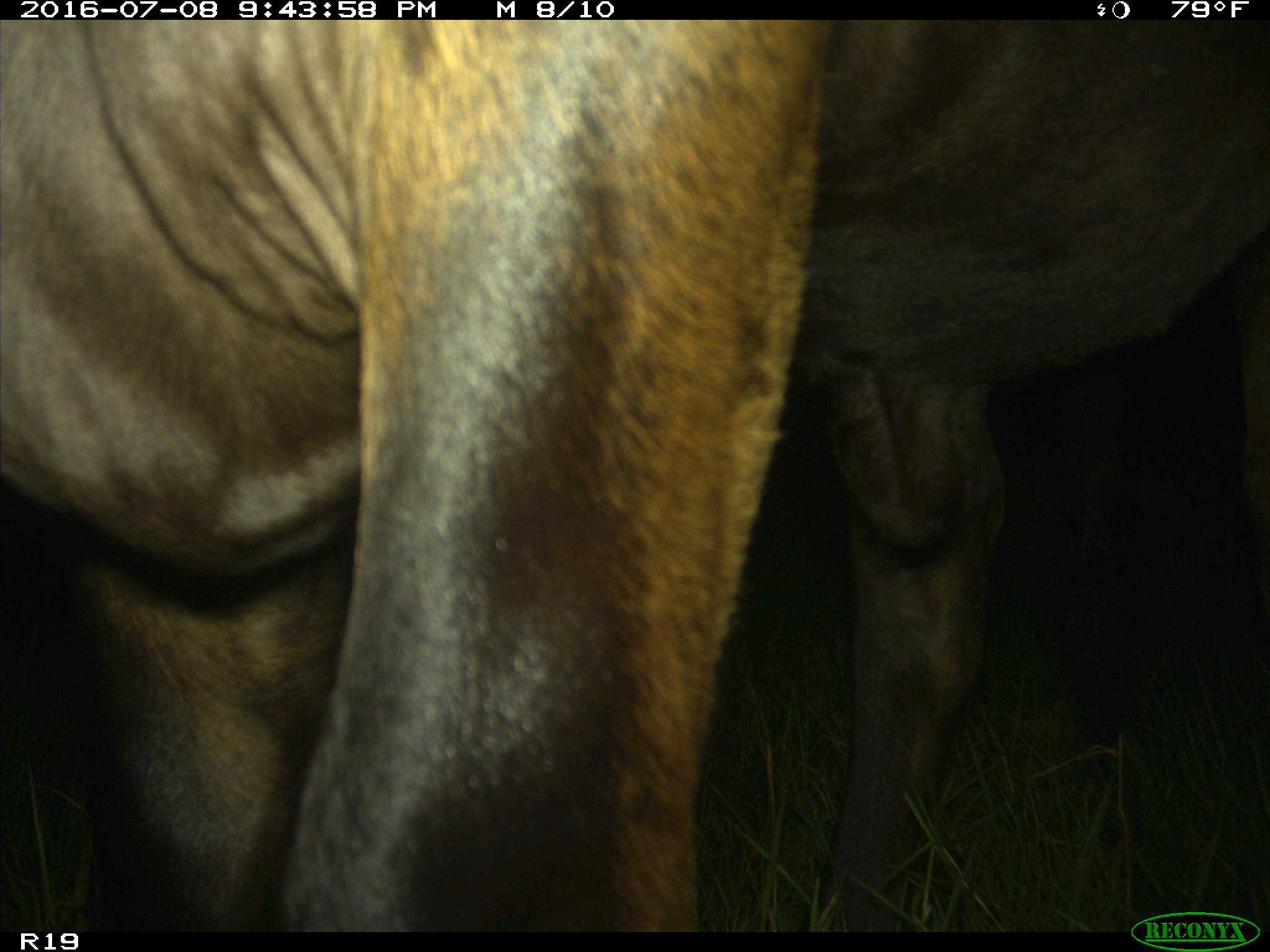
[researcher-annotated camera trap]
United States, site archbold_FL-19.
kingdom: Animalia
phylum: Chordata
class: Mammalia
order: Artiodactyla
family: Bovidae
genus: Bos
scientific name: Bos taurus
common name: domestic cow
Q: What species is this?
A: Bos taurus (domestic cow).